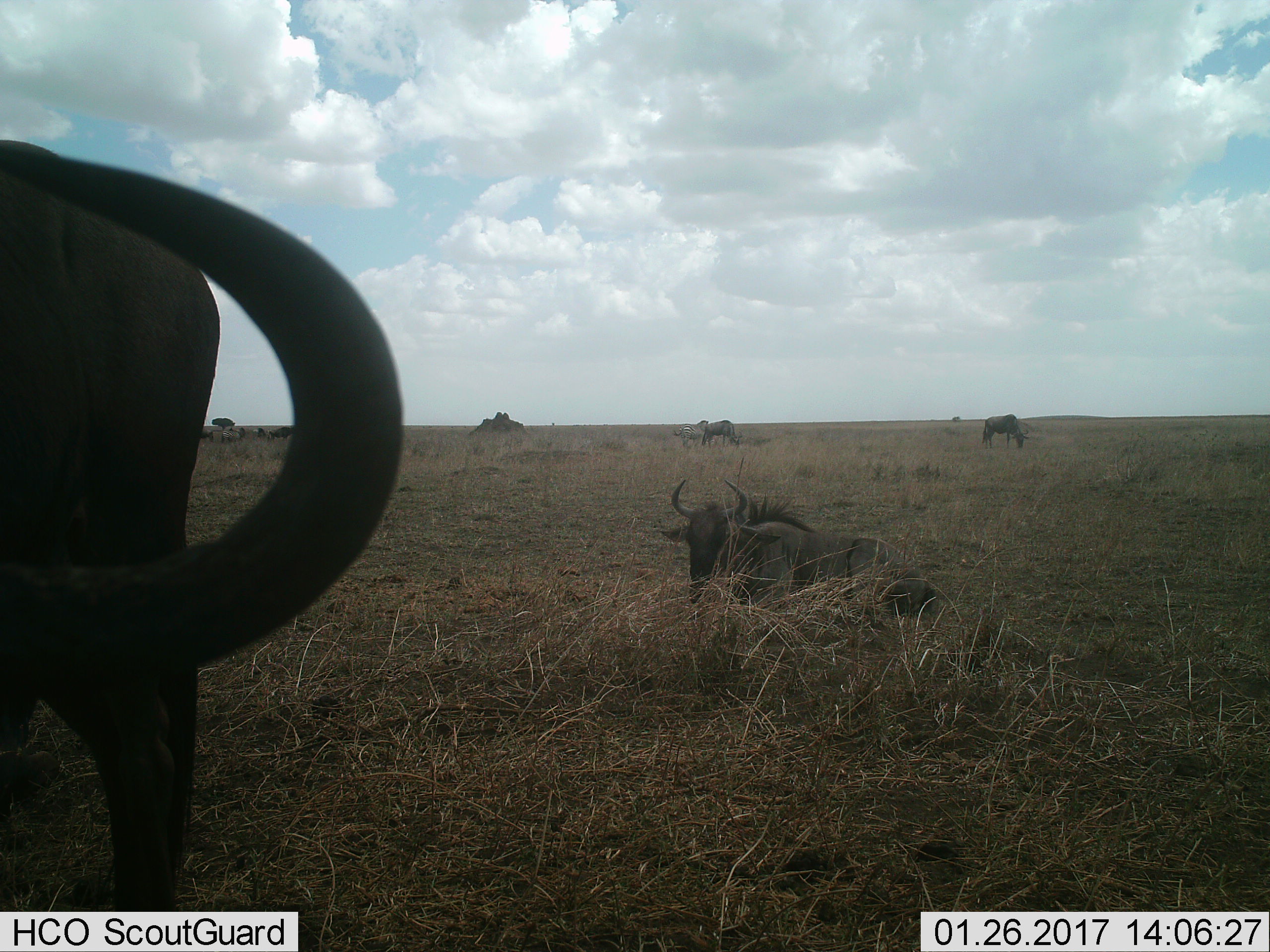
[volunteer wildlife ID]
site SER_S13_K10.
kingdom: Animalia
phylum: Chordata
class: Mammalia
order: Artiodactyla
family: Bovidae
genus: Connochaetes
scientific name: Connochaetes taurinus taurinus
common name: blue wildebeest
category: wildebeestblue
Wildebeestblue (blue wildebeest) (Connochaetes taurinus taurinus), count 4. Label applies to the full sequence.